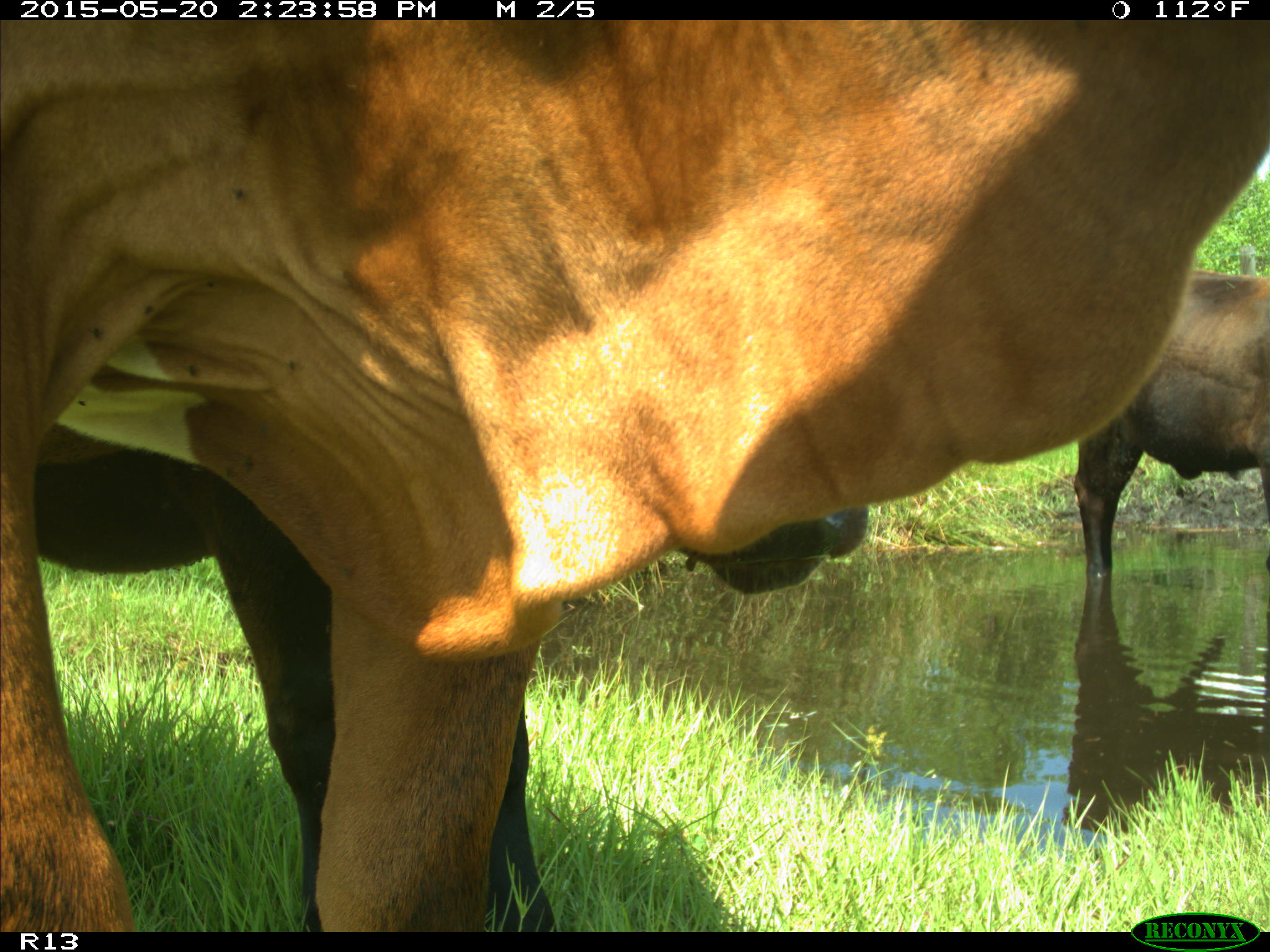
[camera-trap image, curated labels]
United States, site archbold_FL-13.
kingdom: Animalia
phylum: Chordata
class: Mammalia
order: Artiodactyla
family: Bovidae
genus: Bos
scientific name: Bos taurus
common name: domestic cow